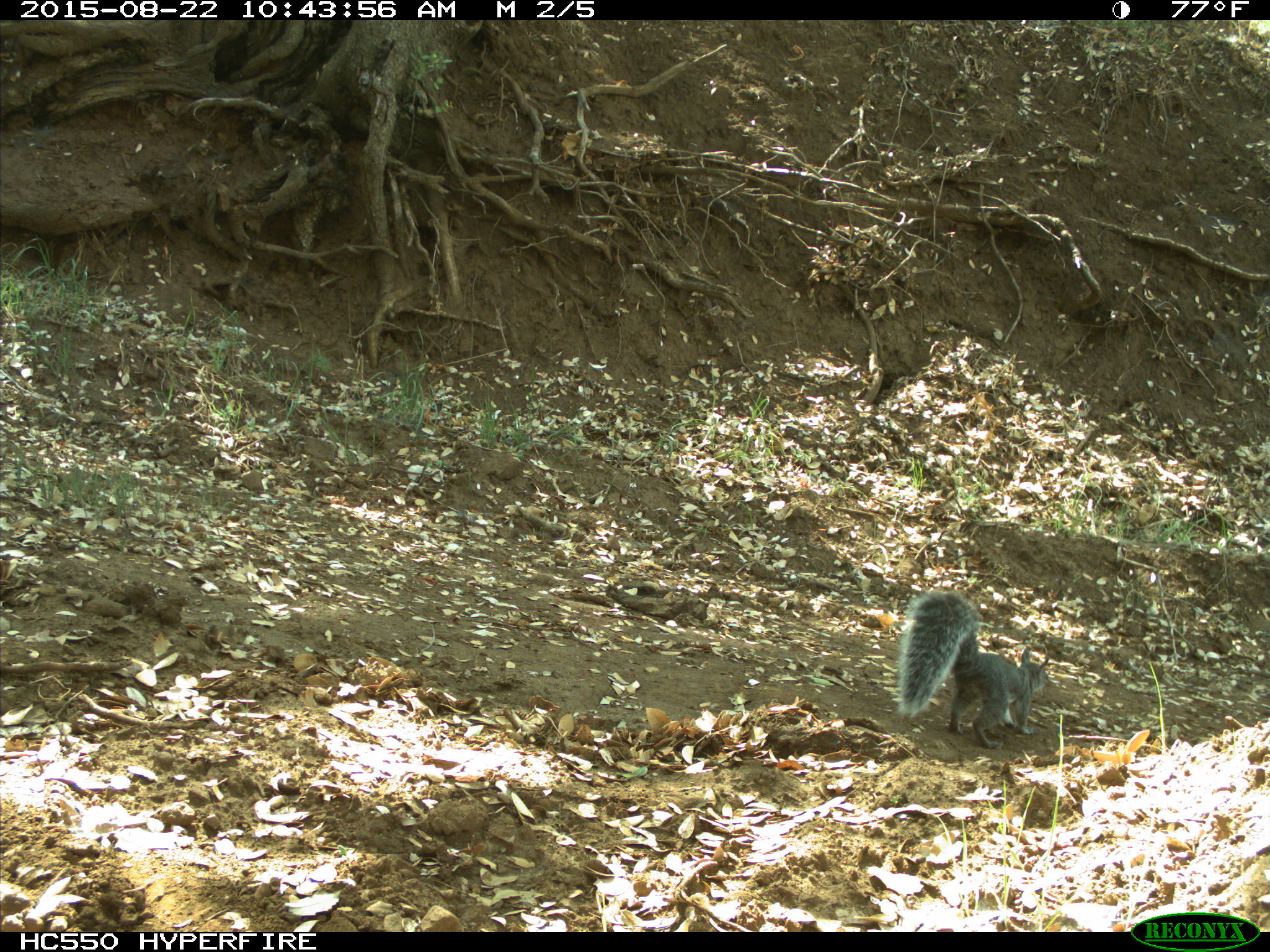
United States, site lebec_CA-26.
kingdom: Animalia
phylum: Chordata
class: Mammalia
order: Rodentia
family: Sciuridae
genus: Sciurus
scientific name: Sciurus carolinensis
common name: eastern gray squirrel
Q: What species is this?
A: Sciurus carolinensis (eastern gray squirrel).